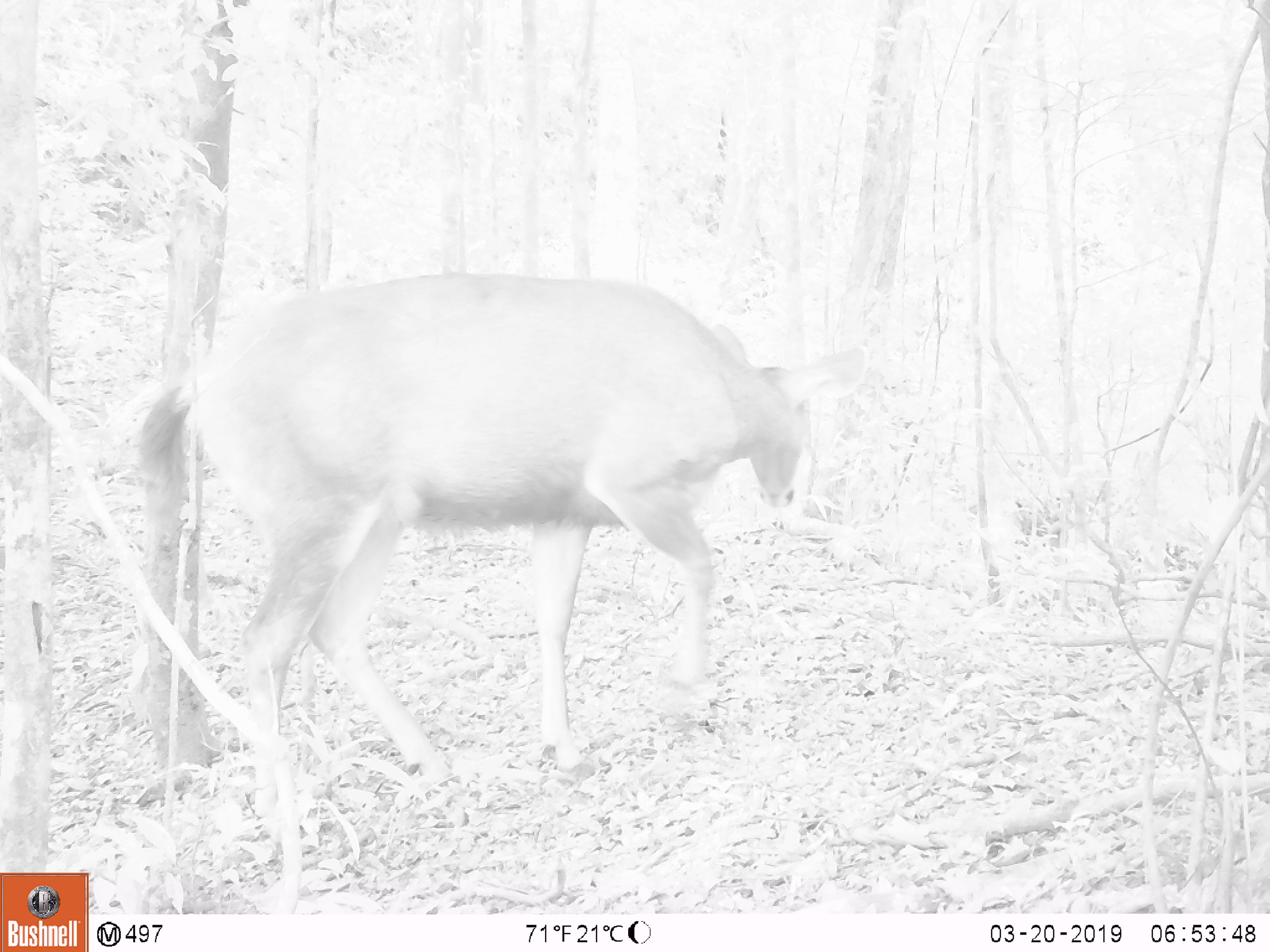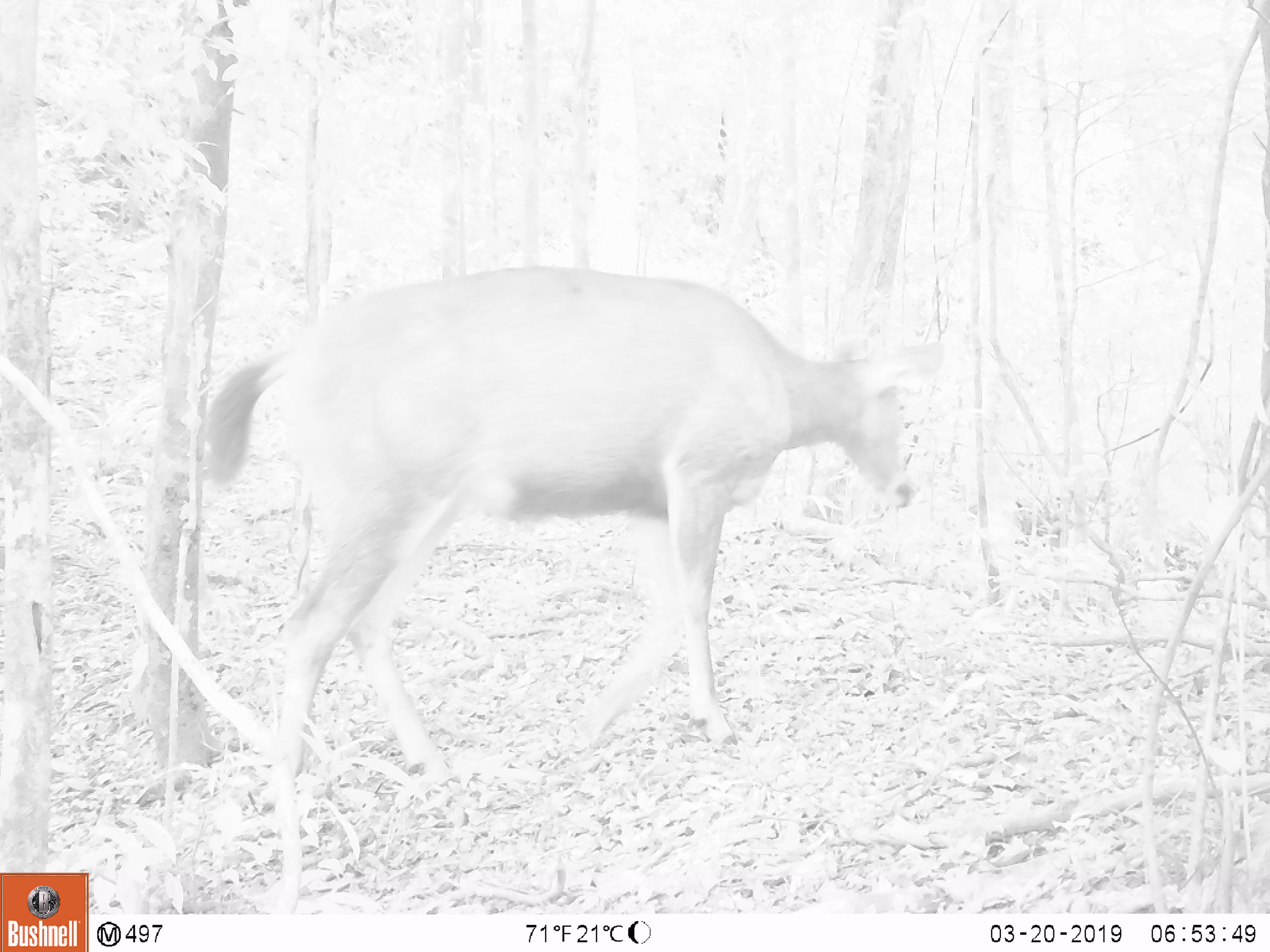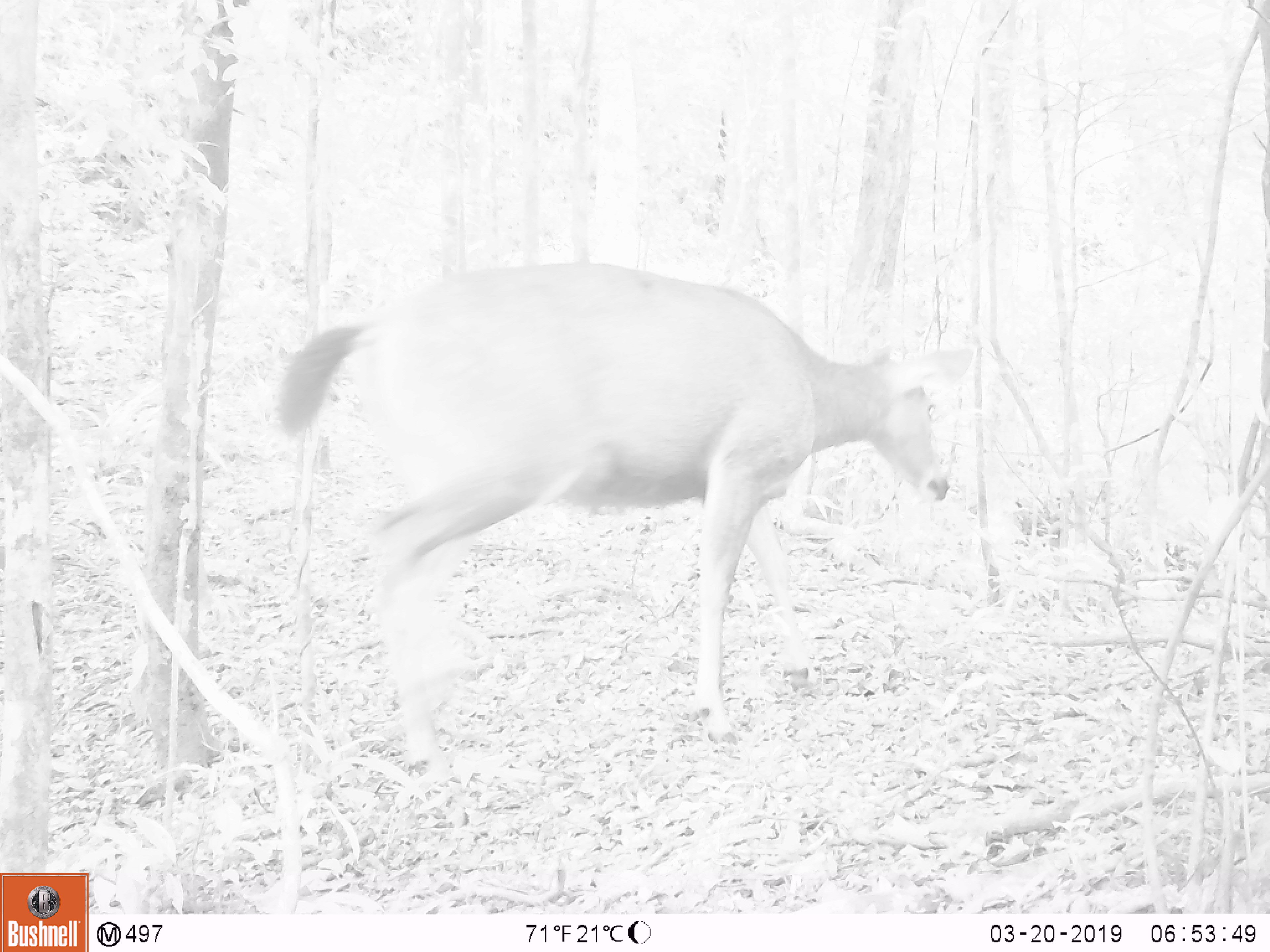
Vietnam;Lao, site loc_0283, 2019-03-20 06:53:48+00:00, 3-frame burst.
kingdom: Animalia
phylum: Chordata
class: Mammalia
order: Artiodactyla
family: Cervidae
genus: Rusa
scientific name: Rusa unicolor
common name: sambar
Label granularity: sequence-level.